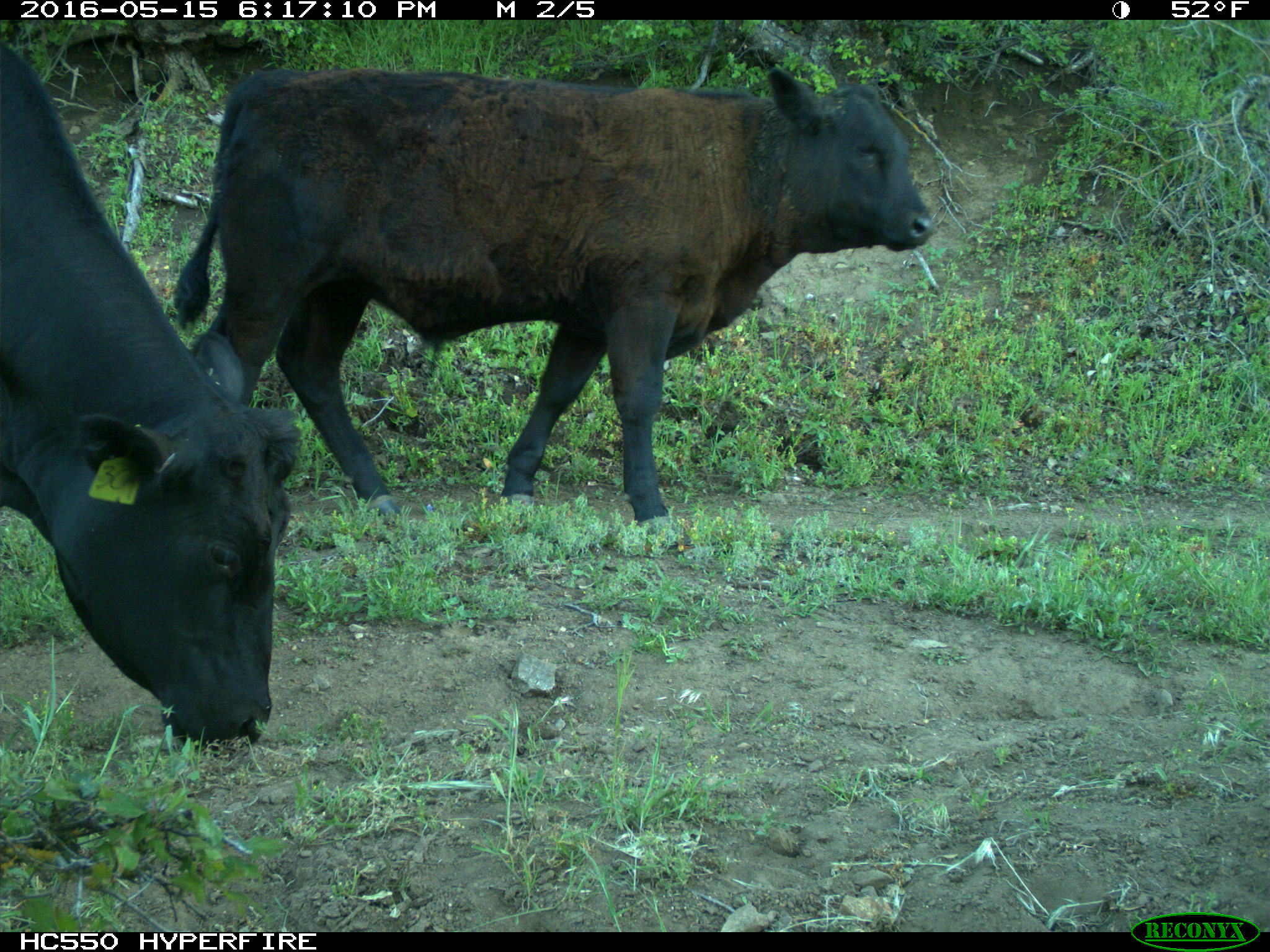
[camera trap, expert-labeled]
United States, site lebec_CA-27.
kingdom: Animalia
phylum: Chordata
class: Mammalia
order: Artiodactyla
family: Bovidae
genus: Bos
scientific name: Bos taurus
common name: domestic cow